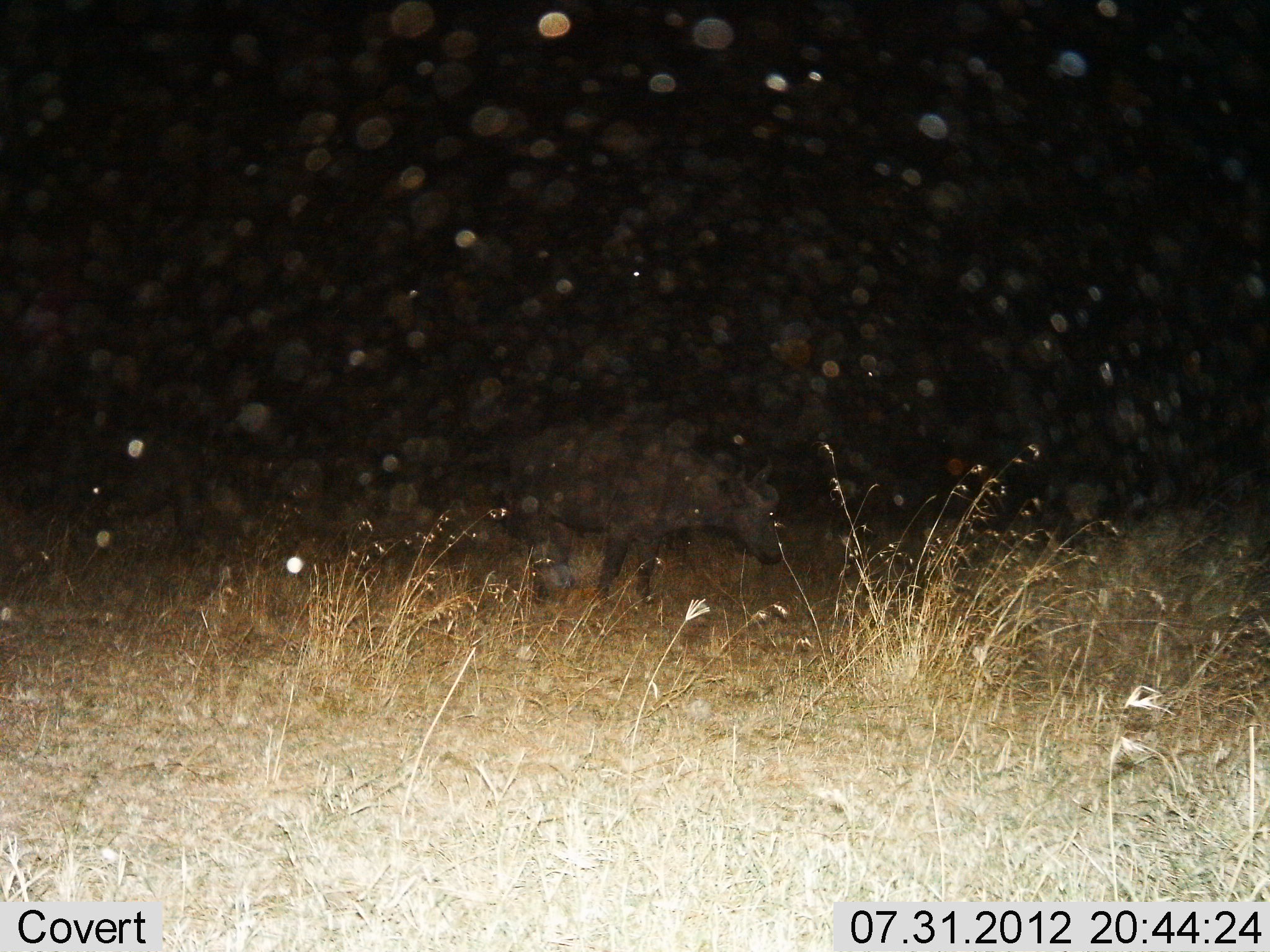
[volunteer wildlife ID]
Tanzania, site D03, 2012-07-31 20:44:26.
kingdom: Animalia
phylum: Chordata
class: Mammalia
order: Artiodactyla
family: Bovidae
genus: Syncerus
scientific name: Syncerus caffer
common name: cape buffalo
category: buffalo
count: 1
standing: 60%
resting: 0%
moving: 30%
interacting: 0%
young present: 0%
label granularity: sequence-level